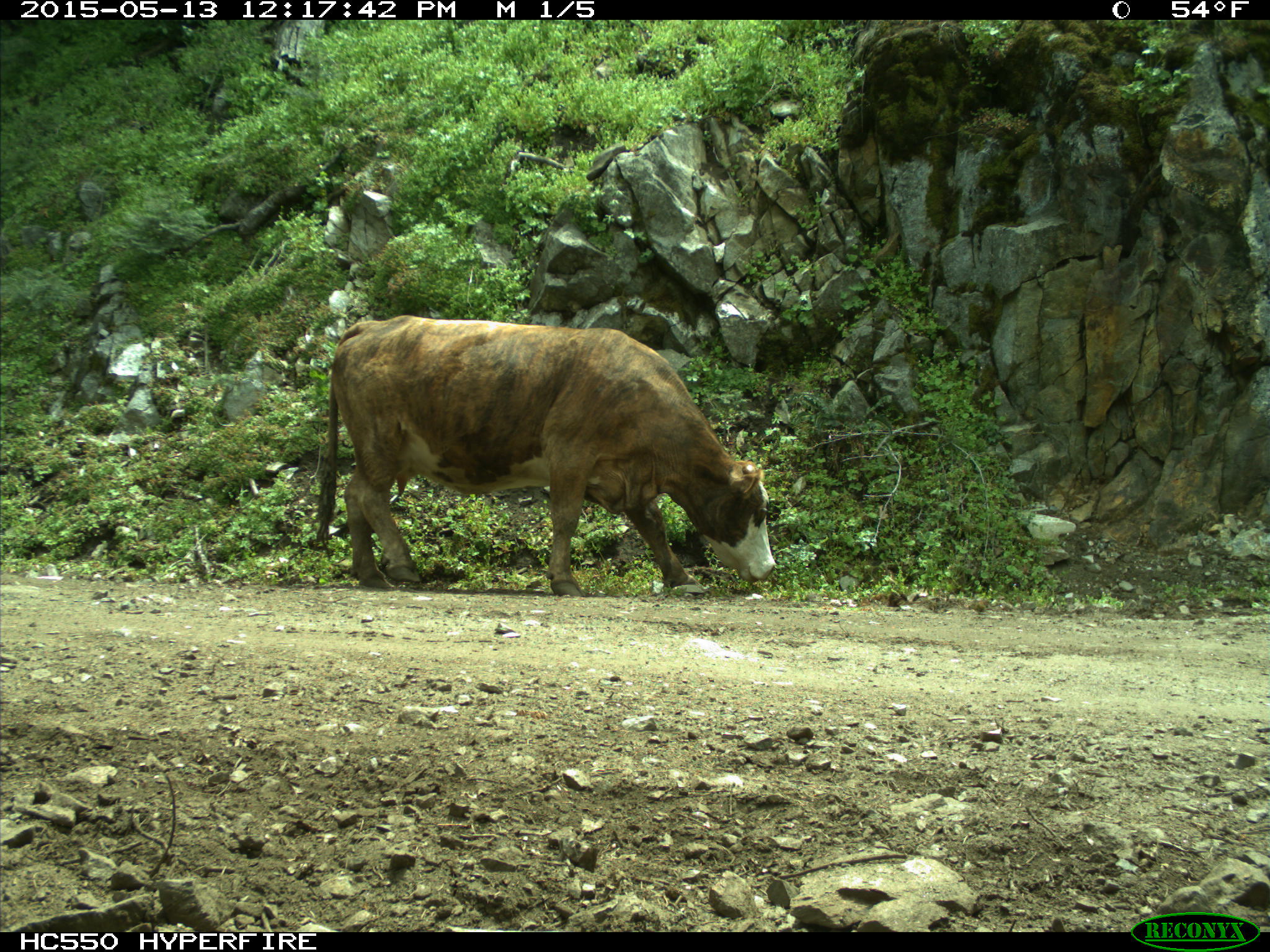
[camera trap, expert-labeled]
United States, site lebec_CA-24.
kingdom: Animalia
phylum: Chordata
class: Mammalia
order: Artiodactyla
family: Bovidae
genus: Bos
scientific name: Bos taurus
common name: domestic cow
Bos taurus (domestic cow).